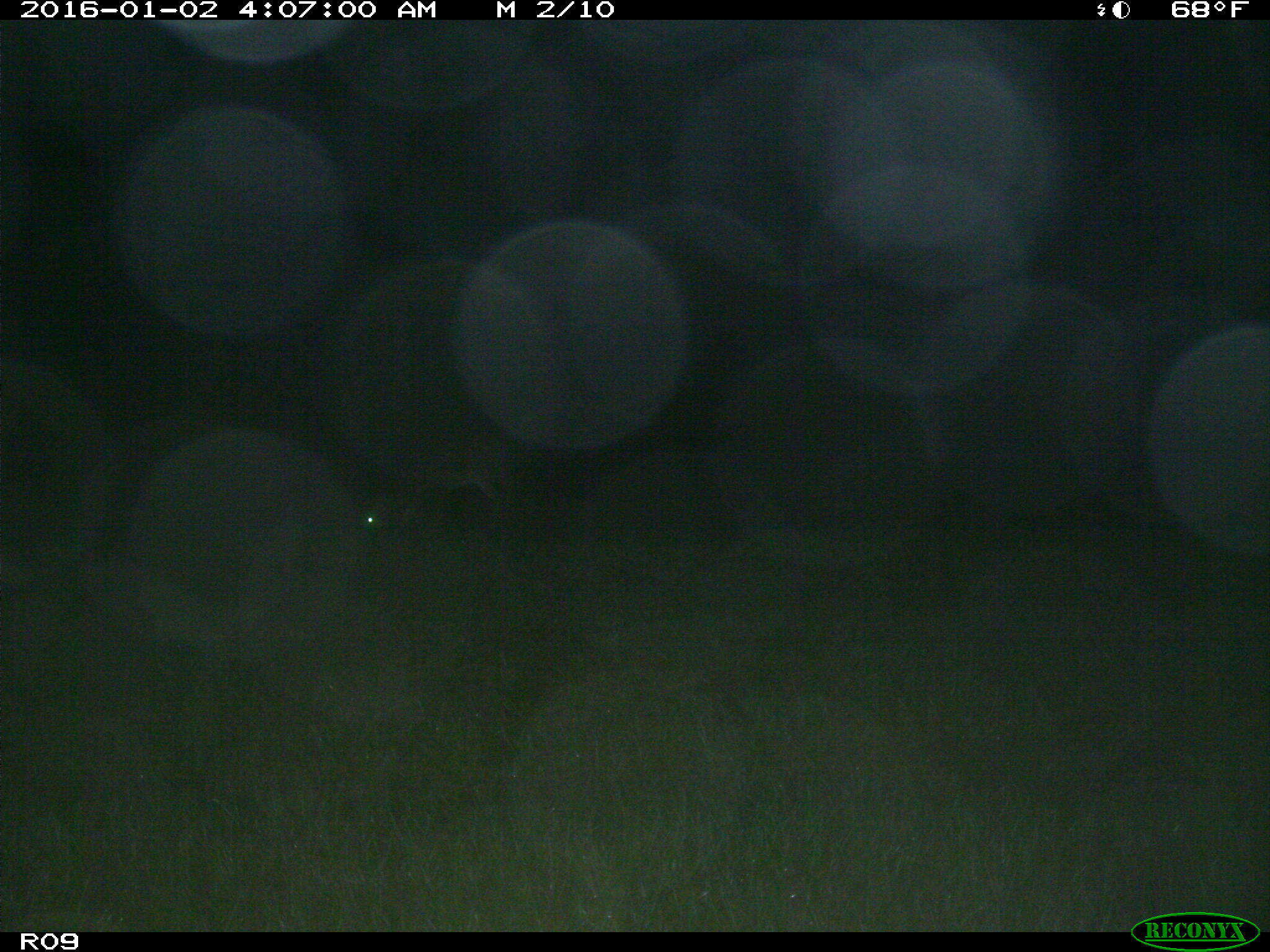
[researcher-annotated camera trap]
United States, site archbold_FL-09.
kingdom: Animalia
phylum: Chordata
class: Mammalia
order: Artiodactyla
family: Cervidae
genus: Odocoileus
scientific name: Odocoileus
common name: deer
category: unidentified deer